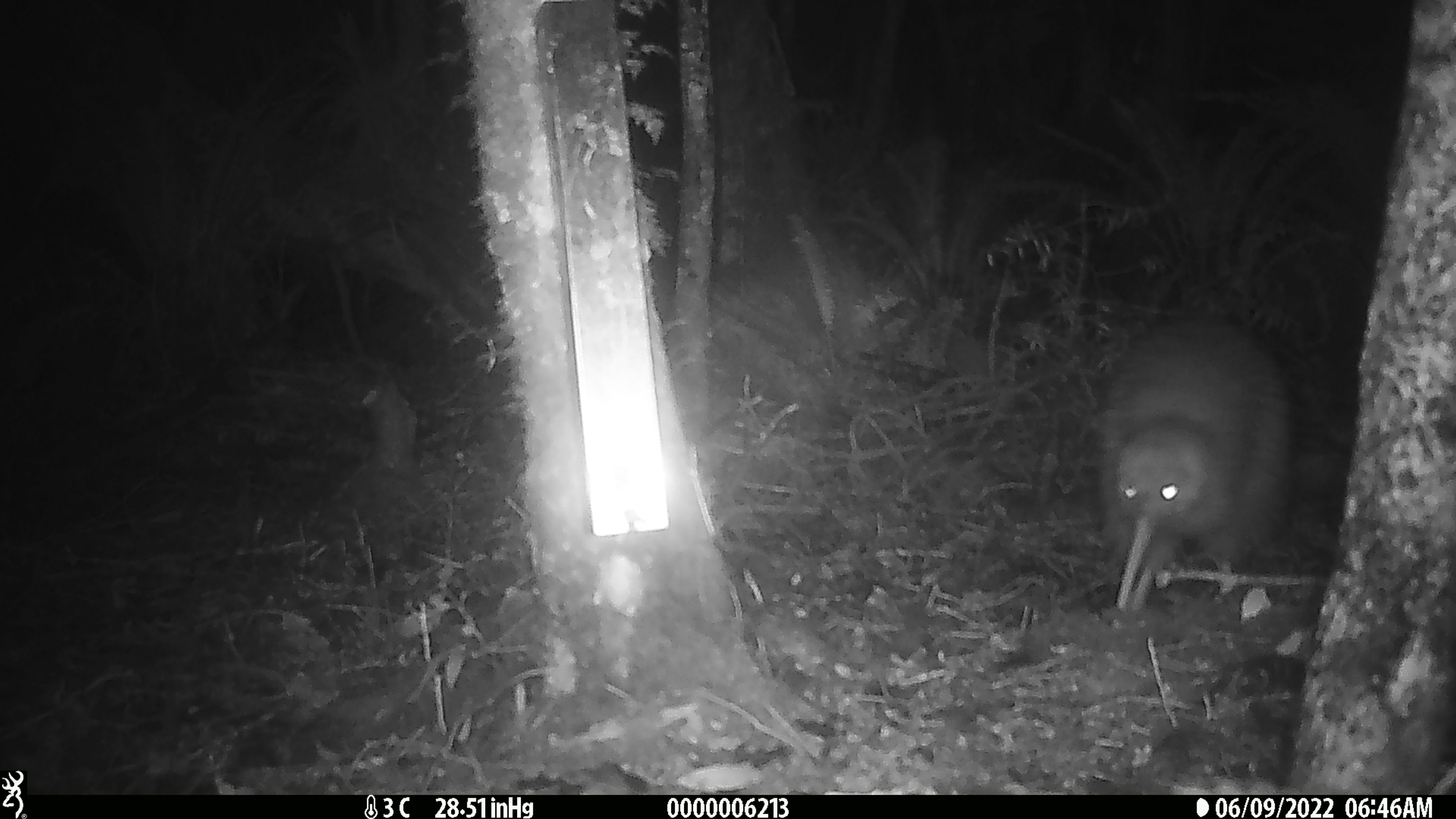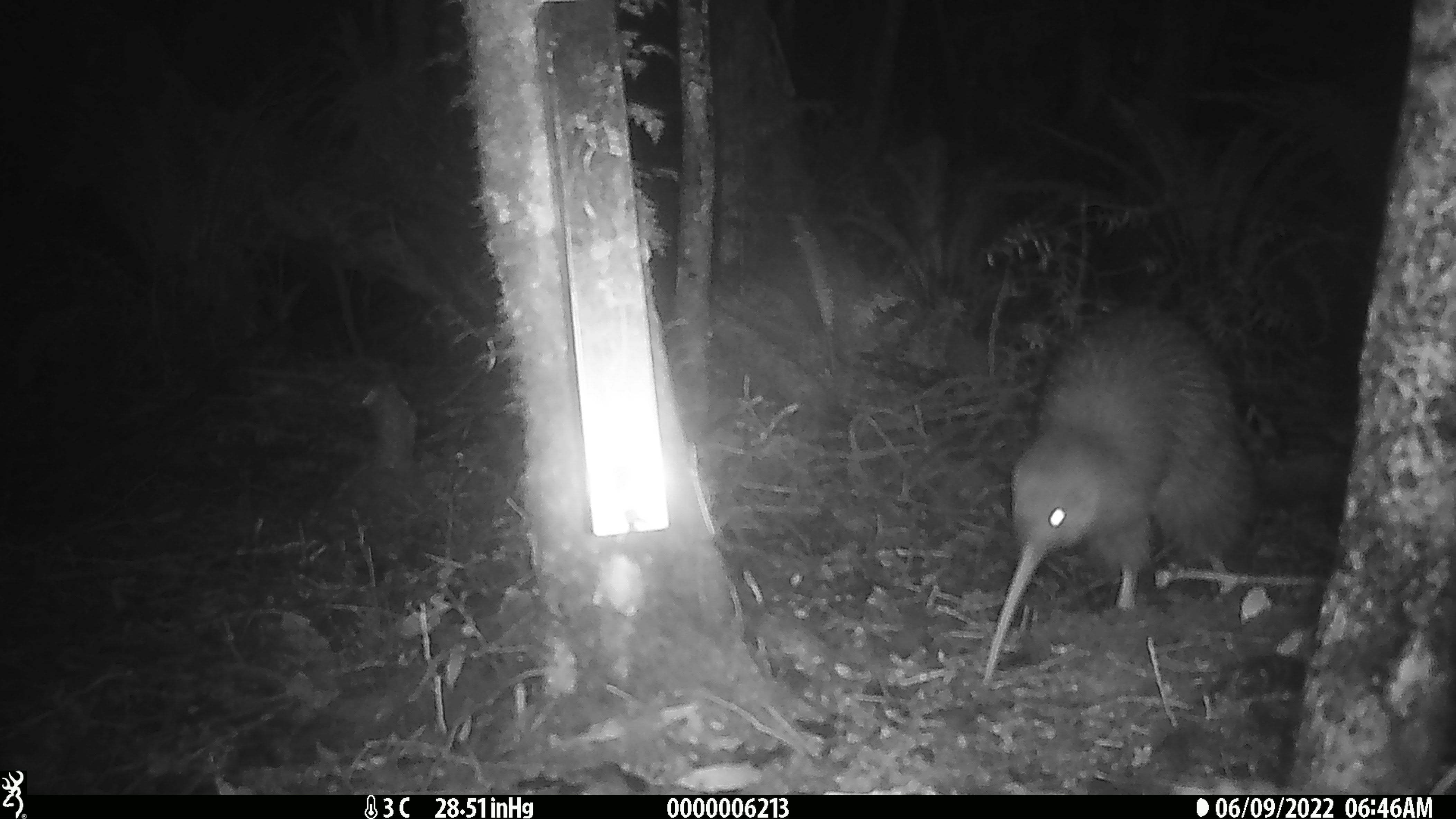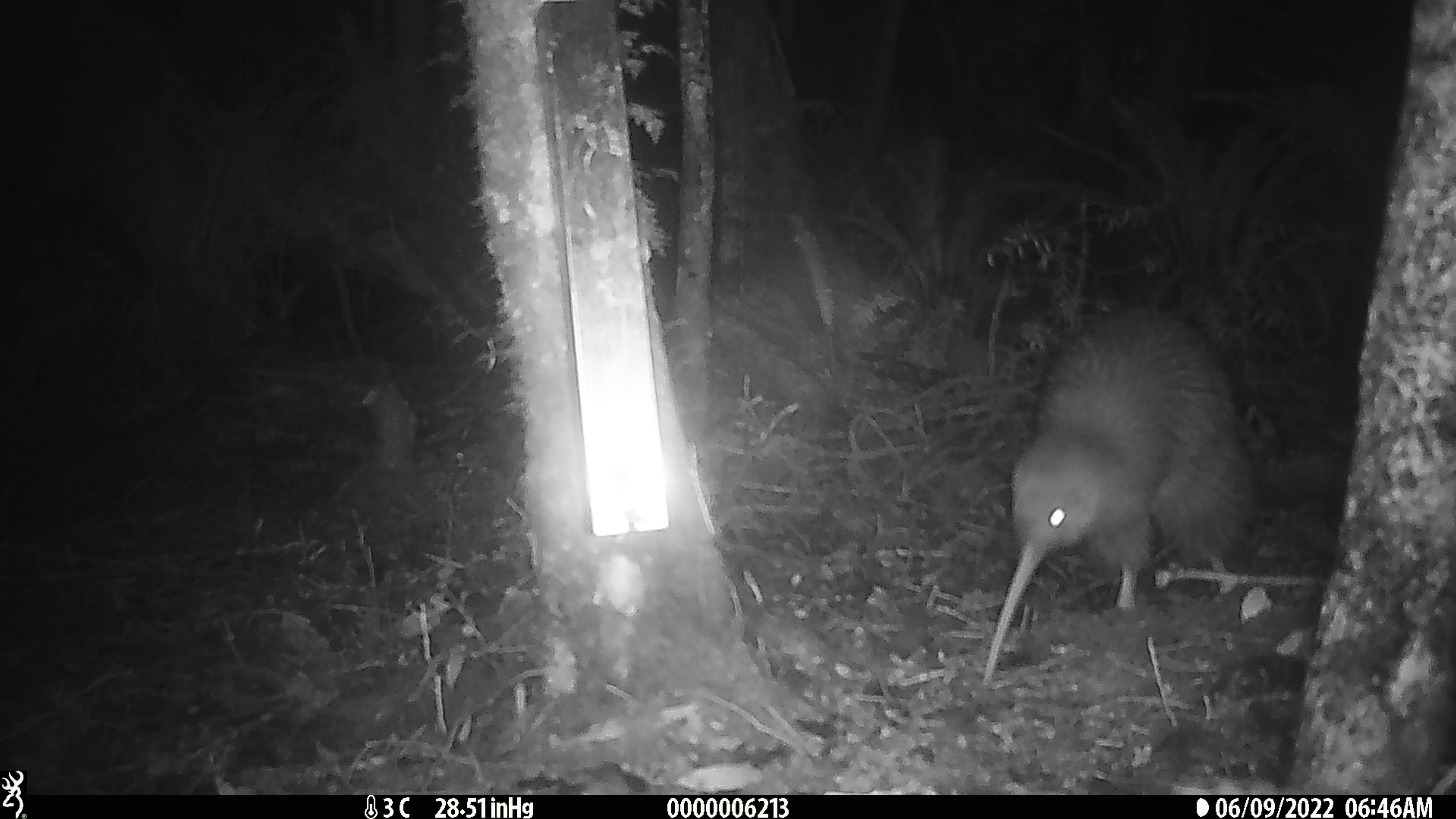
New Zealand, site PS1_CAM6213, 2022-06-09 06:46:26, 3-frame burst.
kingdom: Animalia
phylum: Chordata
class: Aves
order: Apterygiformes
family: Apterygidae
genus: Apteryx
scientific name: Apteryx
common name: kiwi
Kiwi (Apteryx).